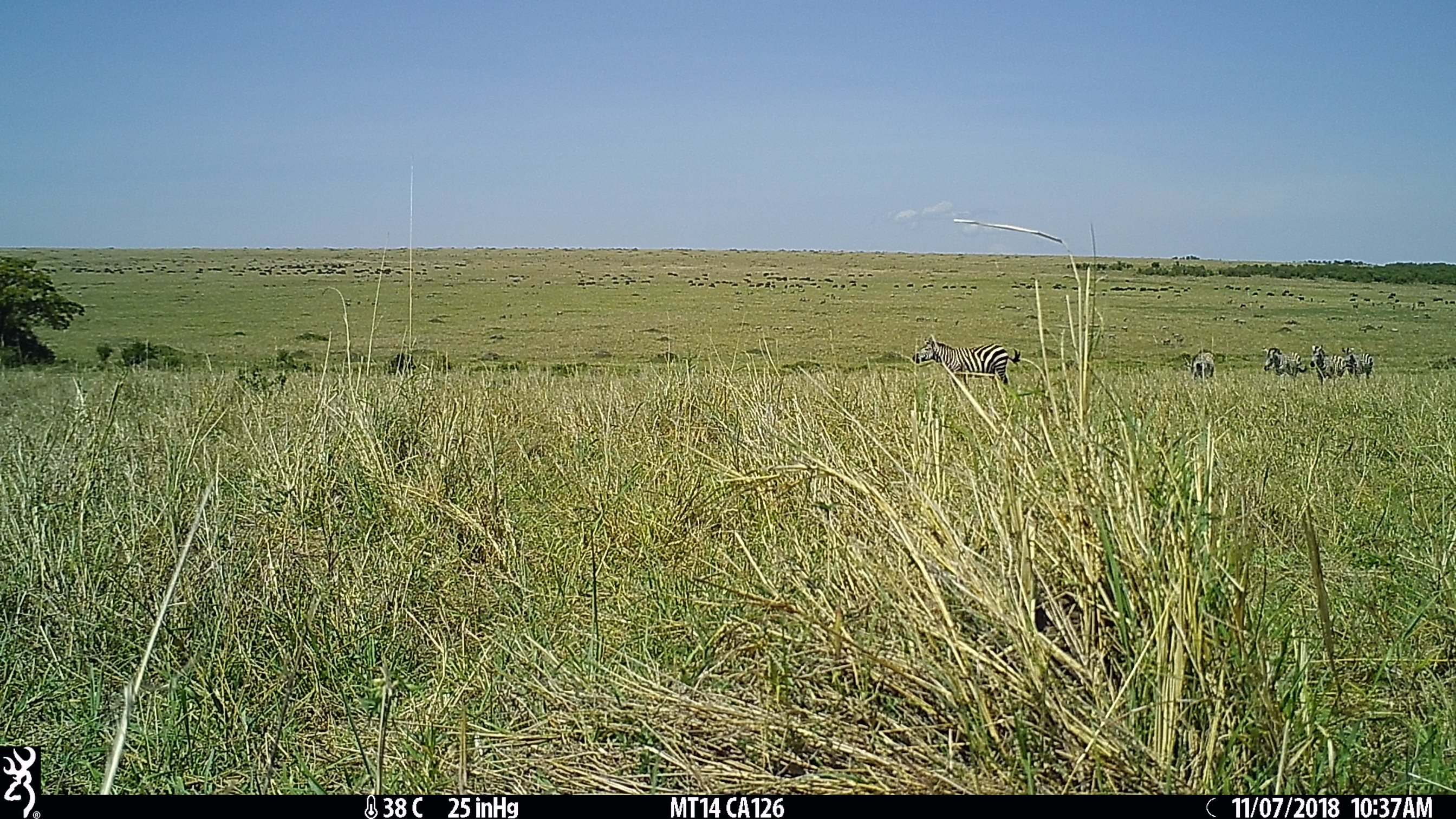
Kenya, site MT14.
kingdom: Animalia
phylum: Chordata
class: Mammalia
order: Perissodactyla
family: Equidae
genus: Equus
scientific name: Equus quagga burchellii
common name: burchell's zebra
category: zebra